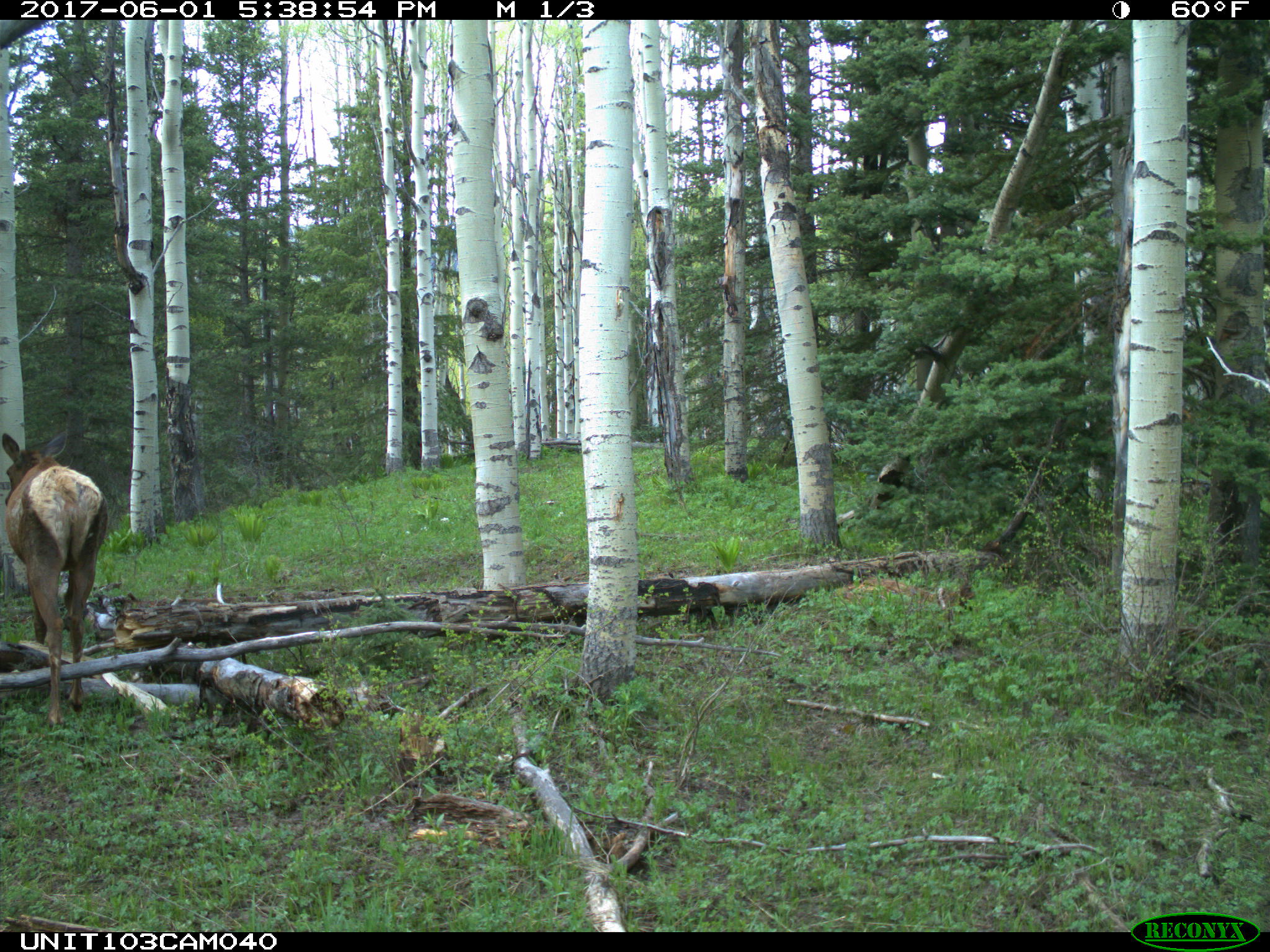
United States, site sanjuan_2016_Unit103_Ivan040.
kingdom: Animalia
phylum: Chordata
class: Mammalia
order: Artiodactyla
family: Cervidae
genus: Cervus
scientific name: Cervus elaphus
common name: red deer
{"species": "Cervus elaphus (red deer)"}